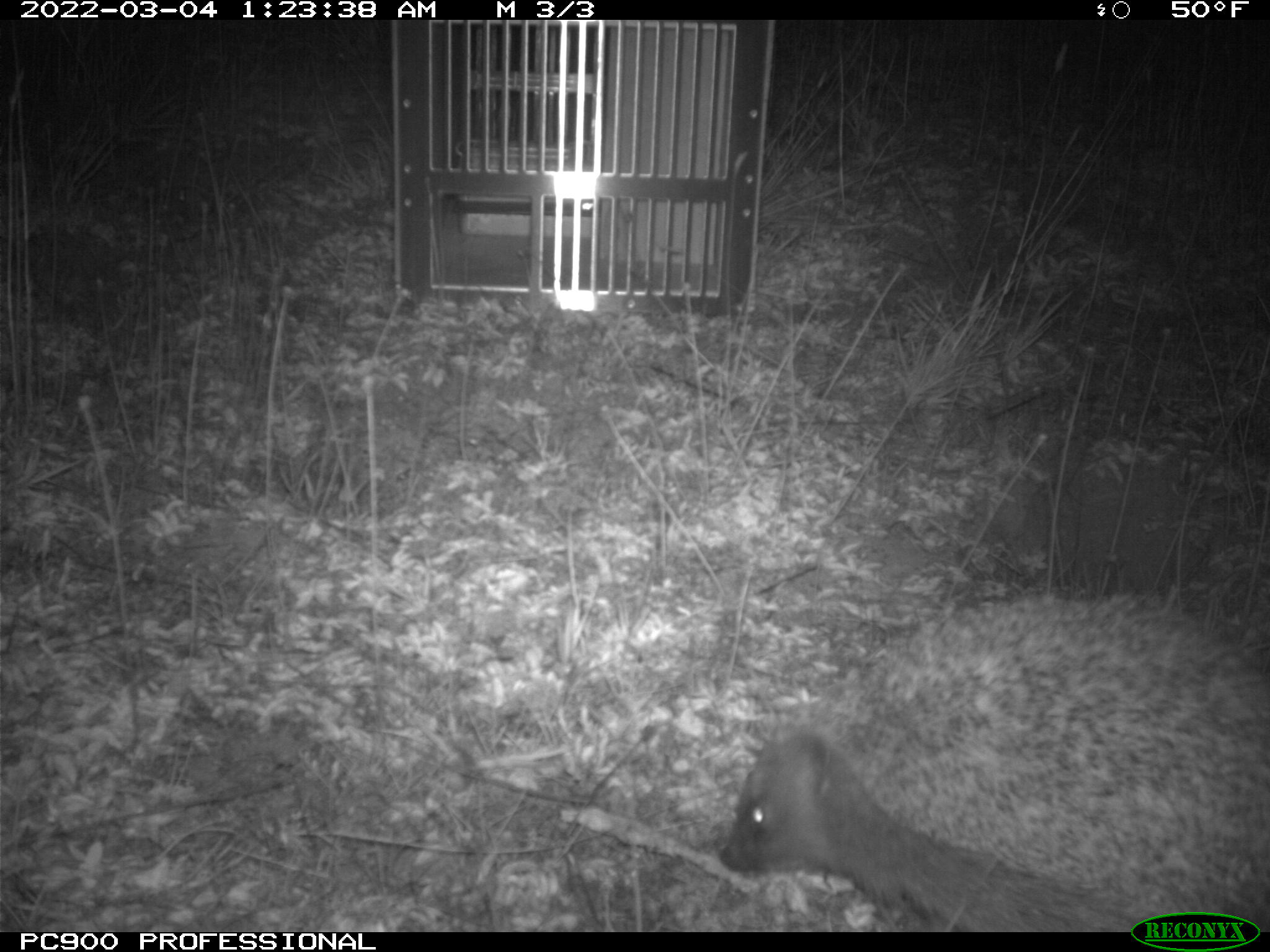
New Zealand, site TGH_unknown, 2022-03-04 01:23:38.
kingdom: Animalia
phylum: Chordata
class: Mammalia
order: Eulipotyphla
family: Erinaceidae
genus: Erinaceus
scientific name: Erinaceus europaeus europaeus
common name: european hedgehog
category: hedgehog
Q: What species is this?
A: Hedgehog (european hedgehog) (Erinaceus europaeus europaeus).